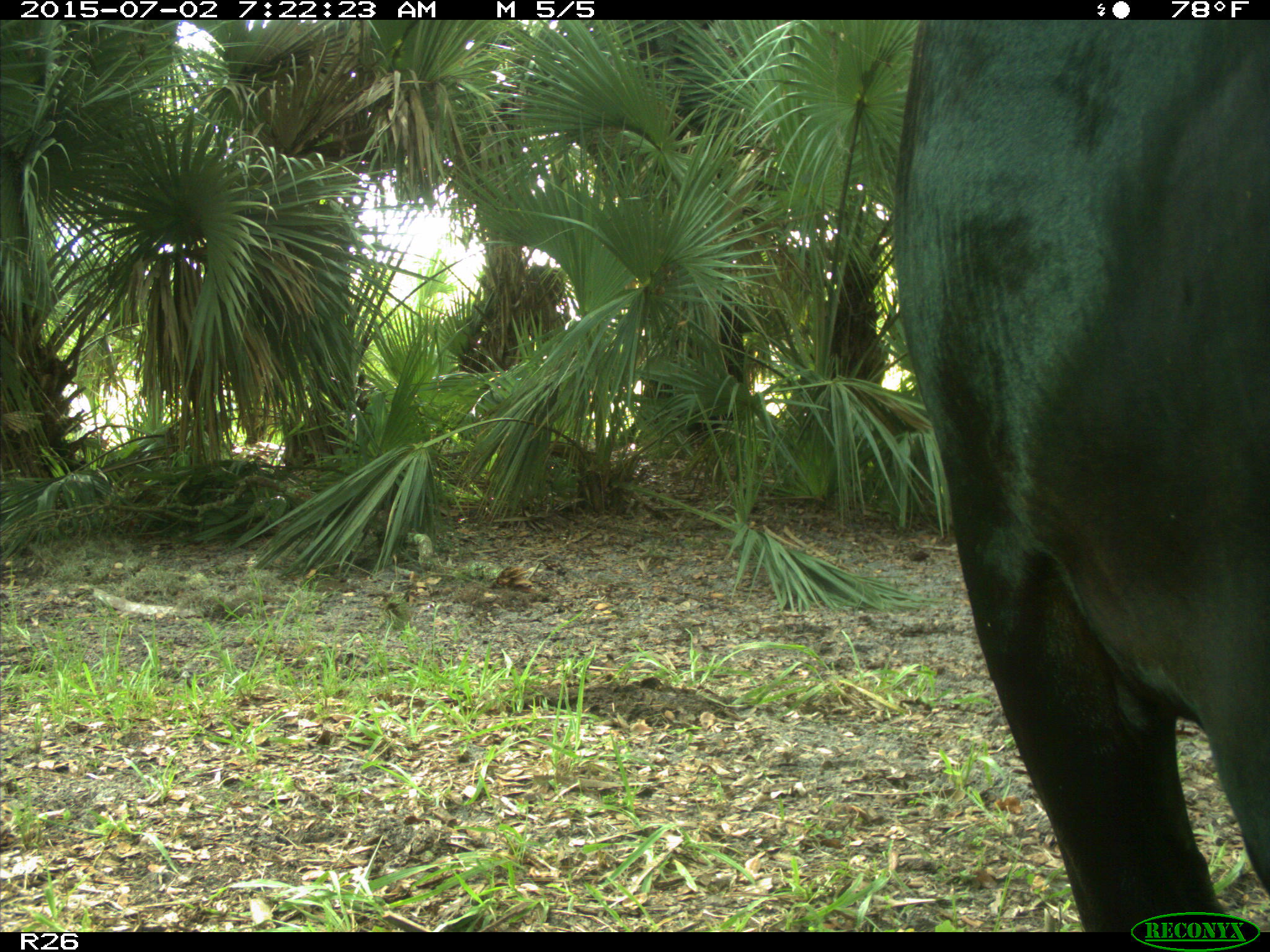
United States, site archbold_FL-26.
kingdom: Animalia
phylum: Chordata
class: Mammalia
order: Artiodactyla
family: Bovidae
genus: Bos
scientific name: Bos taurus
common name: domestic cow